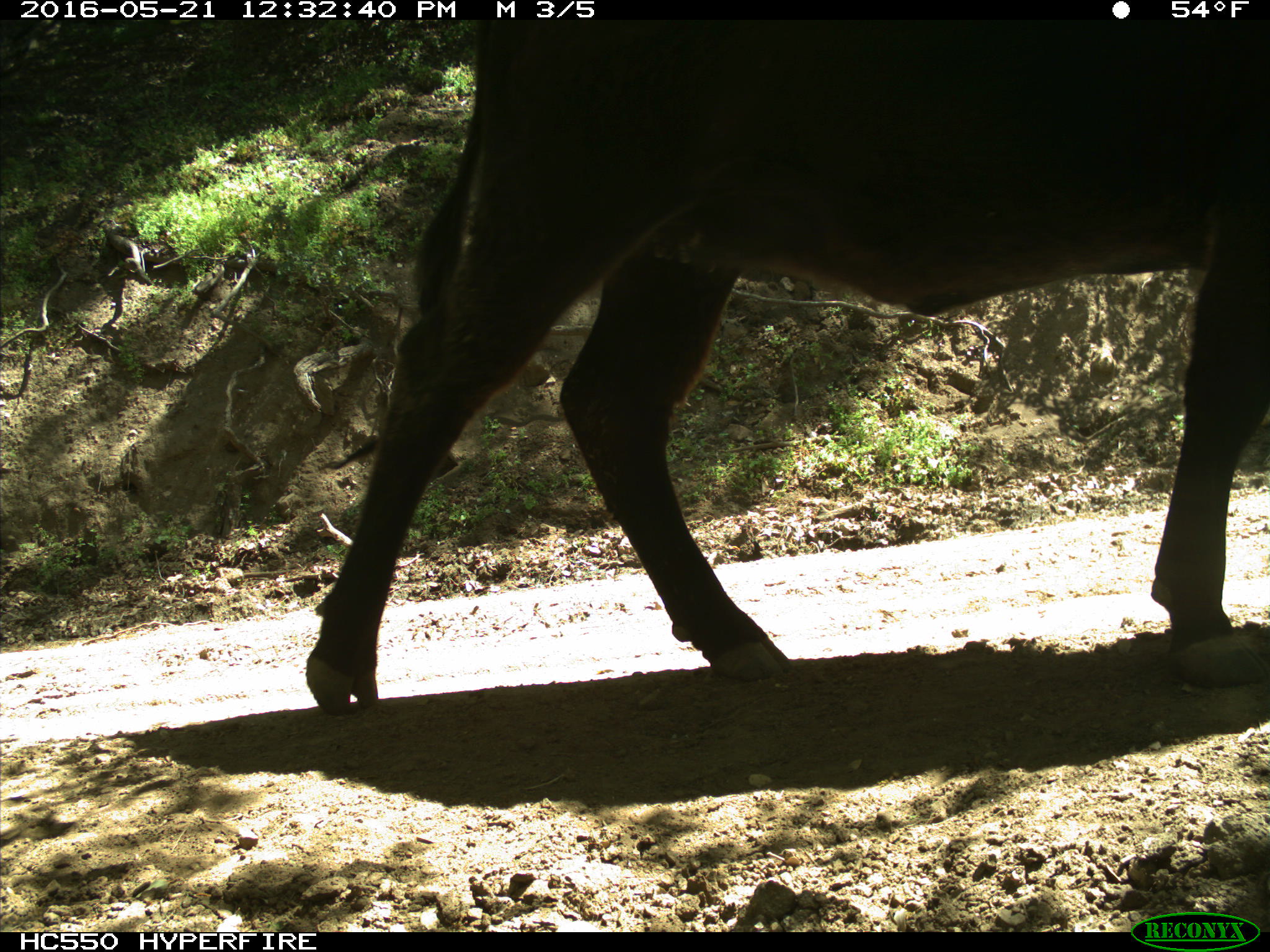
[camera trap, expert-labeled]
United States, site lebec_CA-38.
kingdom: Animalia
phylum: Chordata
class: Mammalia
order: Artiodactyla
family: Bovidae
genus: Bos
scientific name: Bos taurus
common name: domestic cow